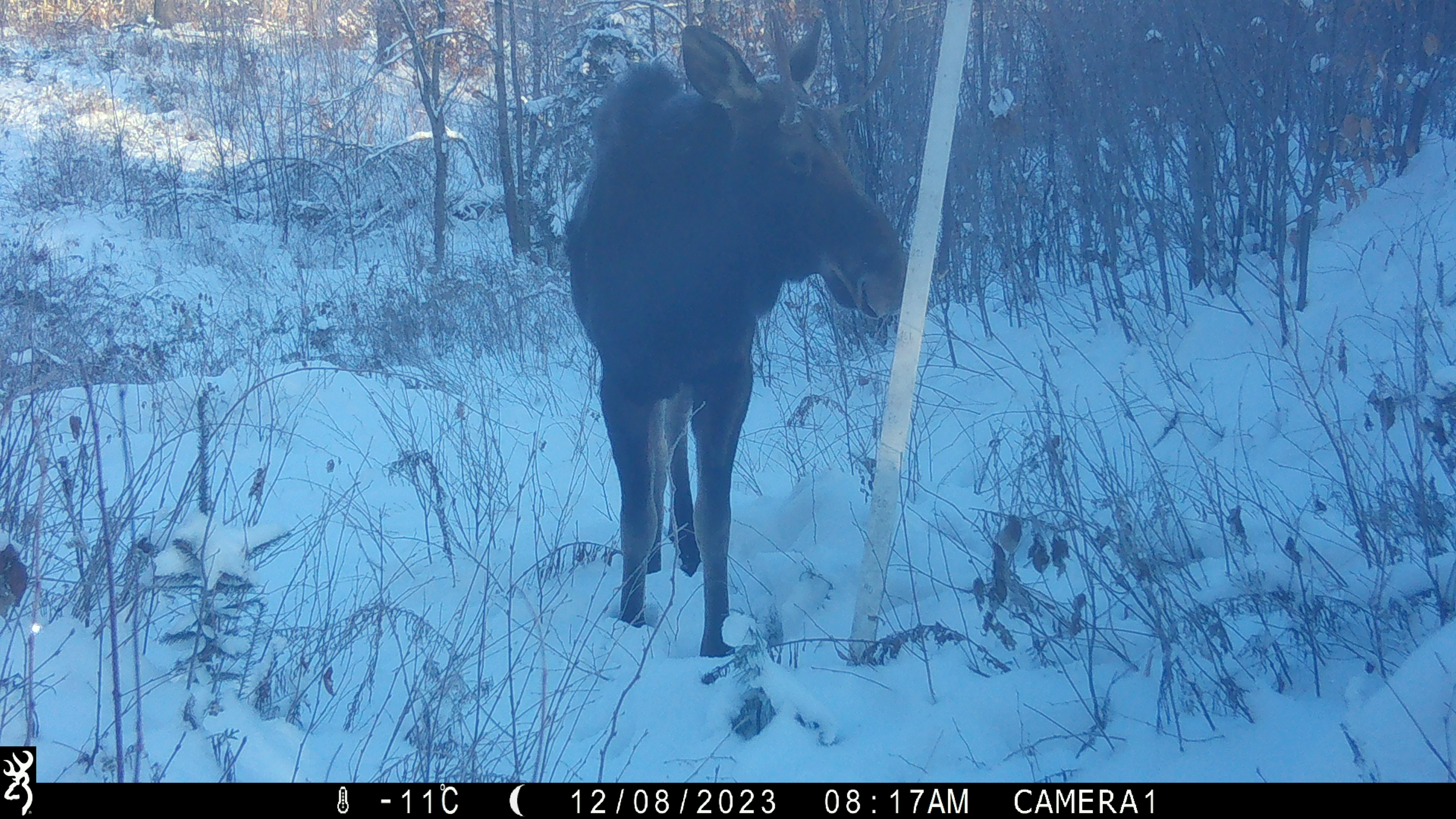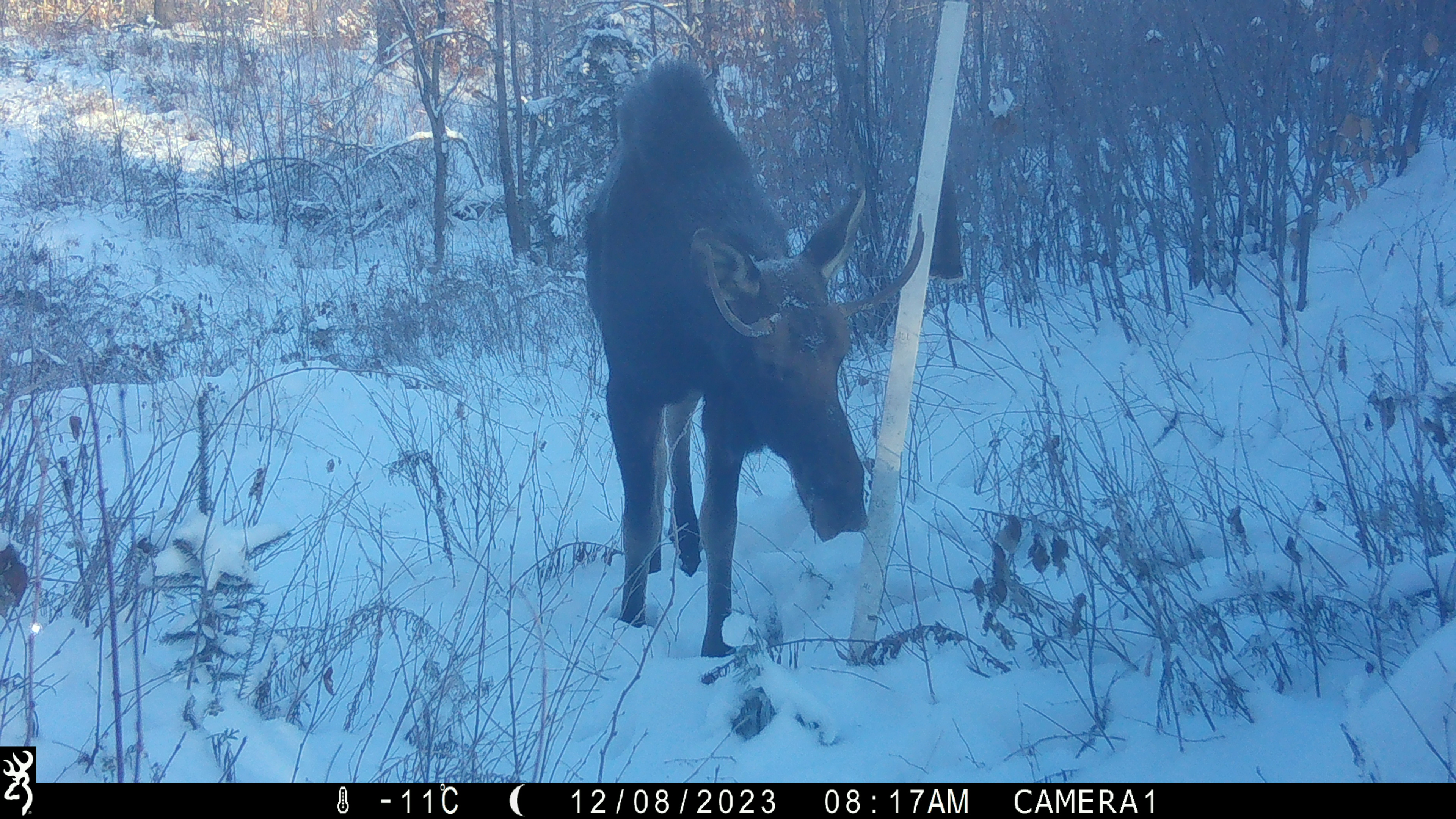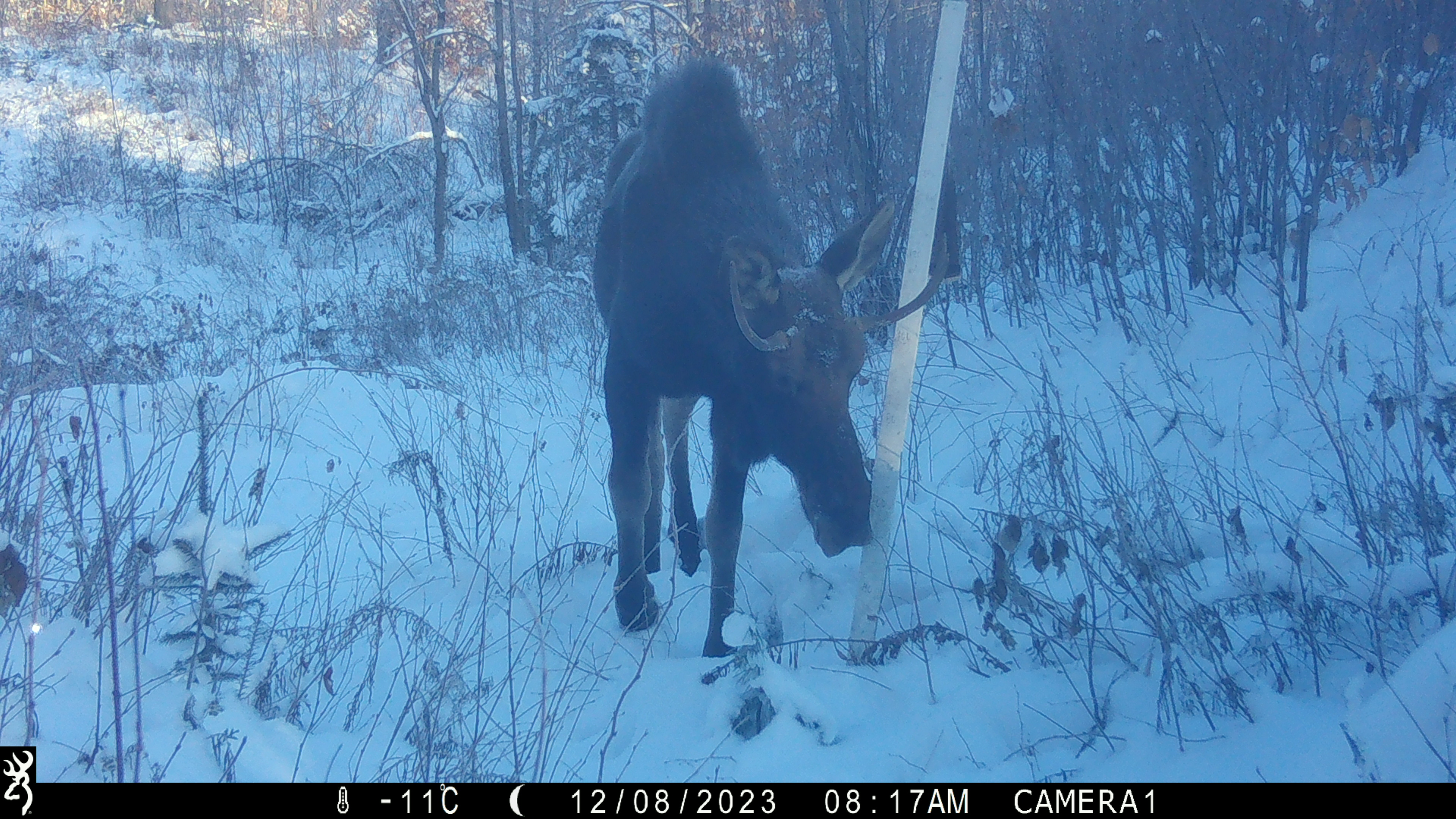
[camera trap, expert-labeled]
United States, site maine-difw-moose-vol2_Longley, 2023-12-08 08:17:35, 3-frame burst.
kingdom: Animalia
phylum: Chordata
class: Mammalia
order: Artiodactyla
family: Cervidae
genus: Alces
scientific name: Alces alces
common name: moose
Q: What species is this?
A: Moose (Alces alces).